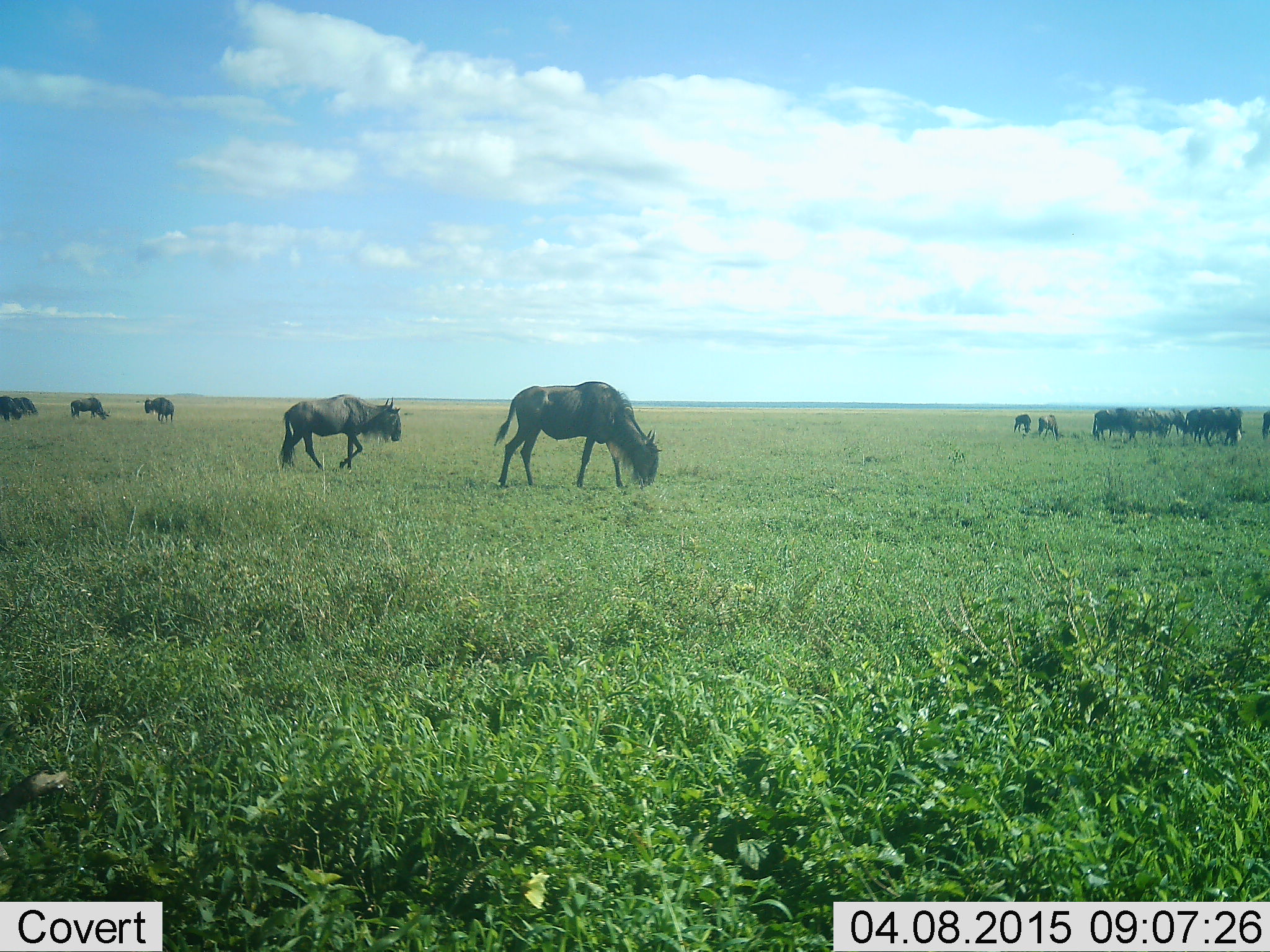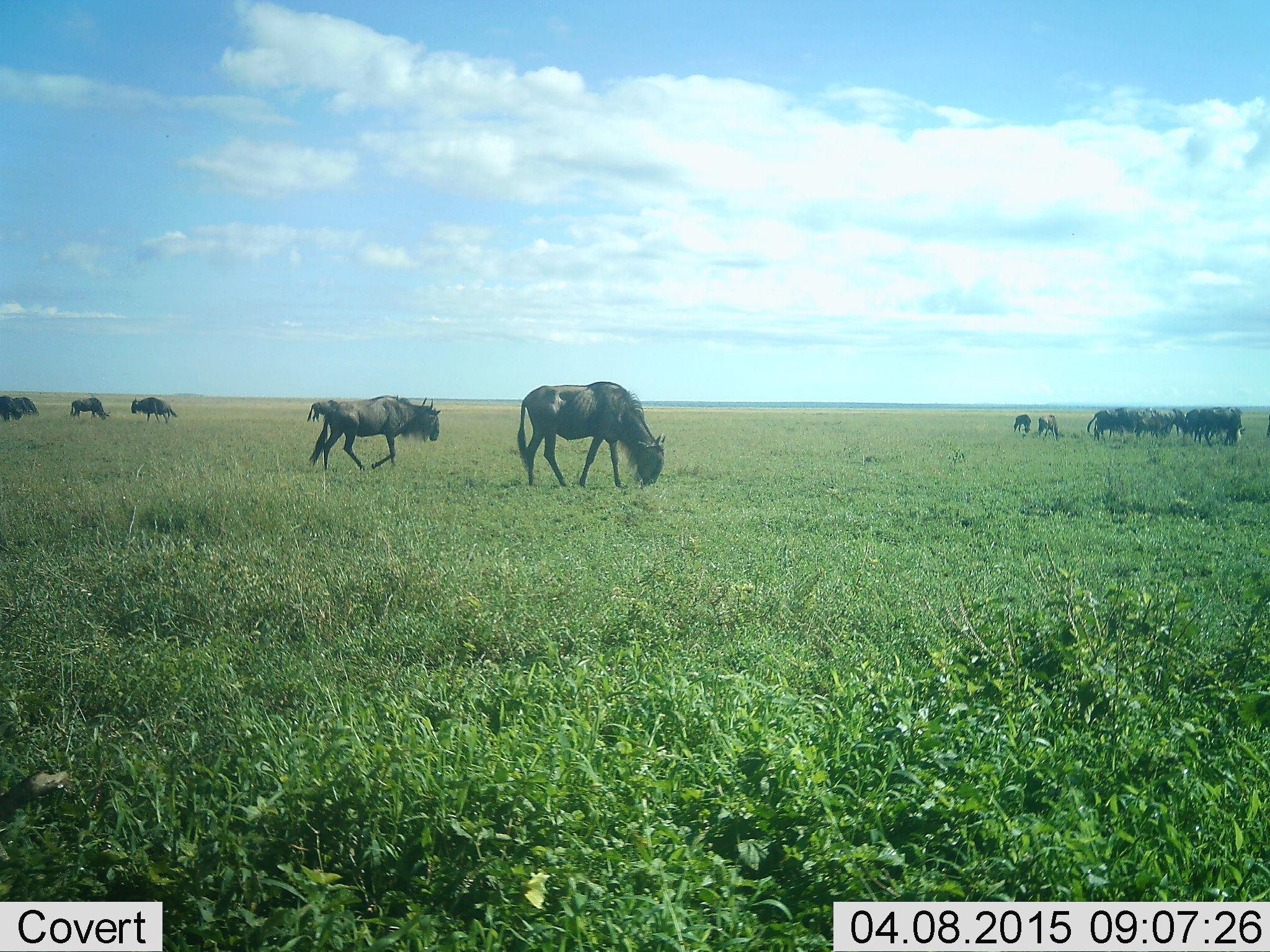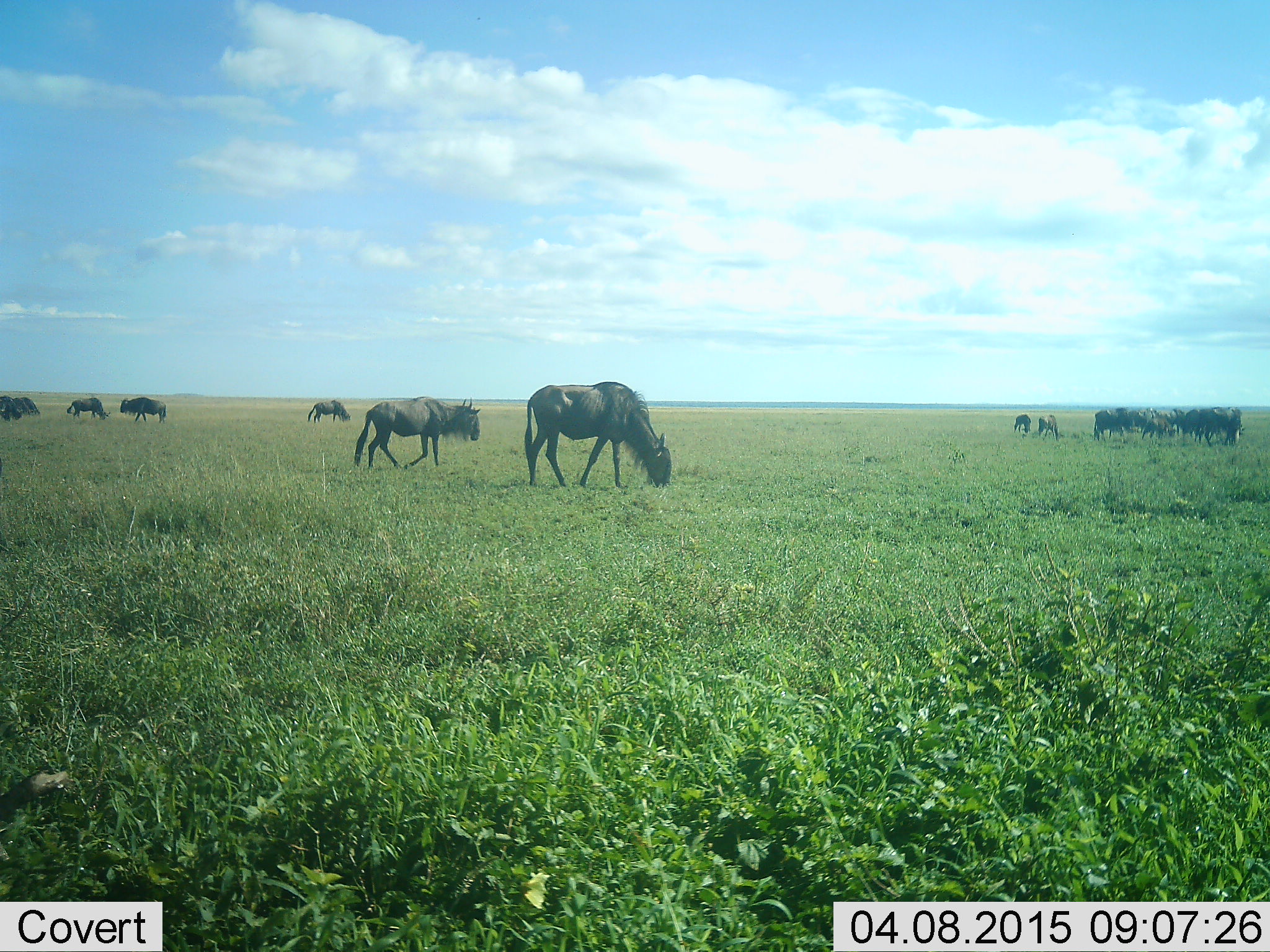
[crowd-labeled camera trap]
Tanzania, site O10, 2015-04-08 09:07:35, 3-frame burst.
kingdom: Animalia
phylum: Chordata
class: Mammalia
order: Artiodactyla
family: Bovidae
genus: Connochaetes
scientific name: Connochaetes taurinus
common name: blue wildebeest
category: wildebeest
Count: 11-50.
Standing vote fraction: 90%.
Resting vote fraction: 10%.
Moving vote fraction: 90%.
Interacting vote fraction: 0%.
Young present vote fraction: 10%.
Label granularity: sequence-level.